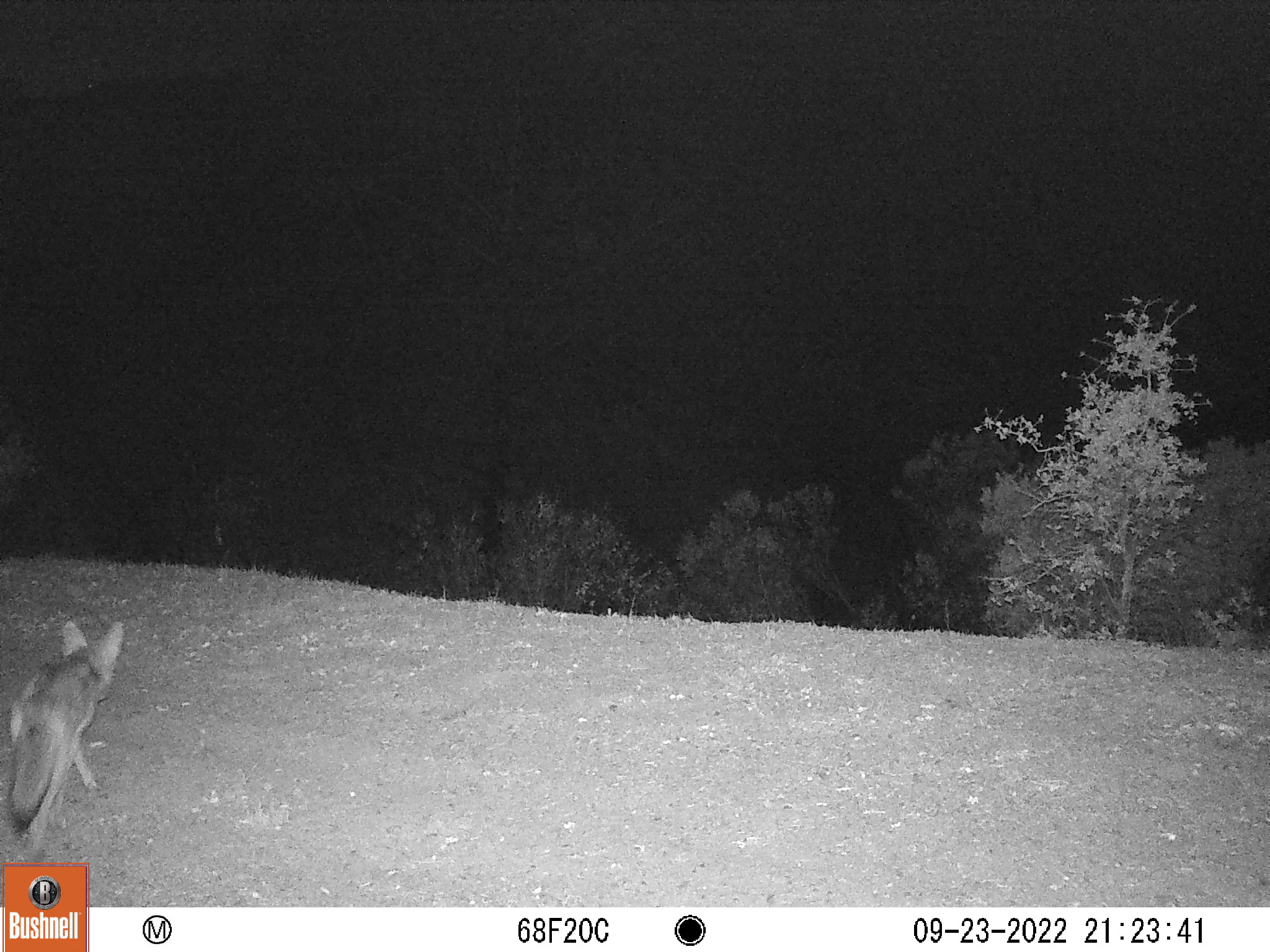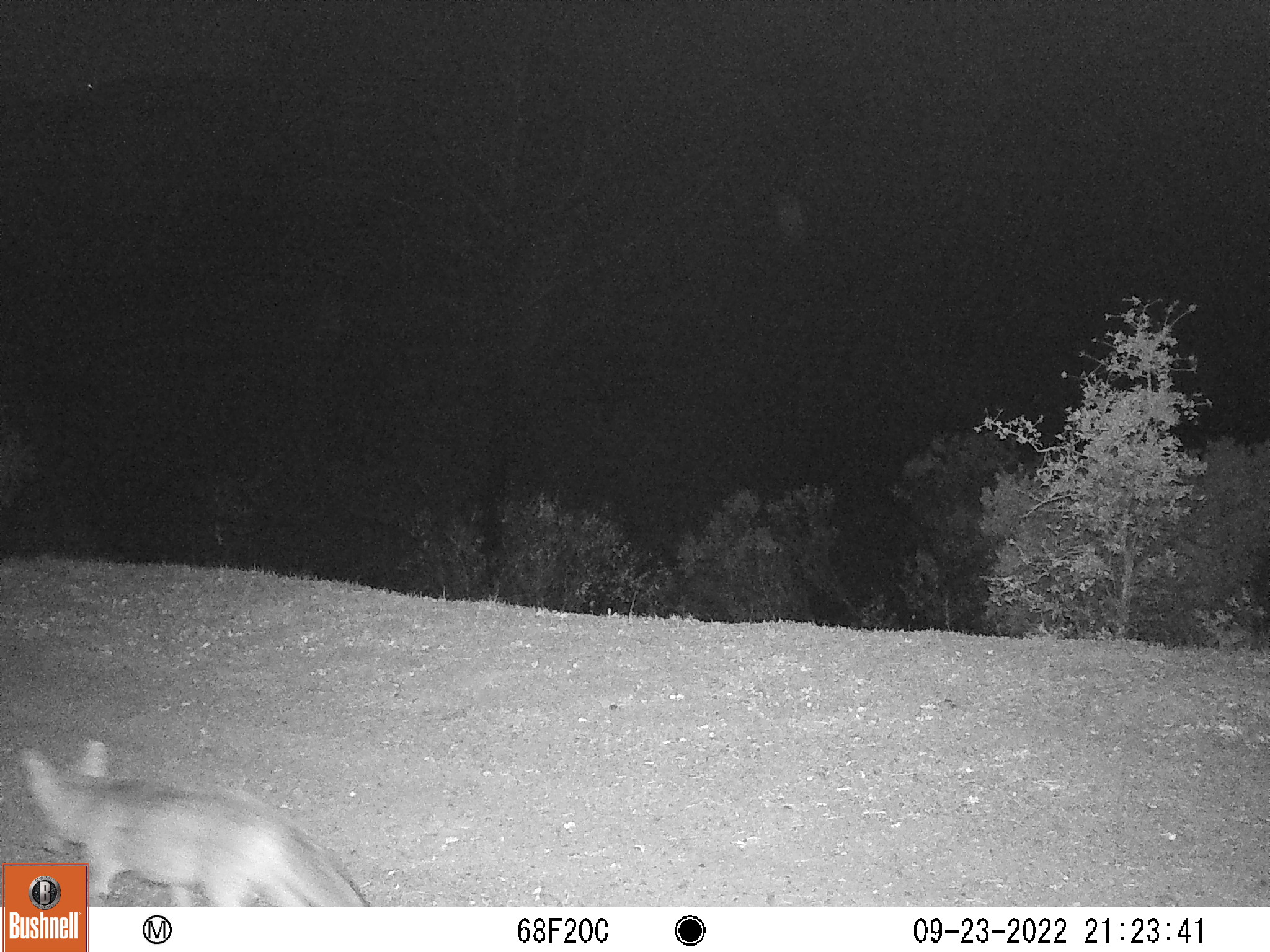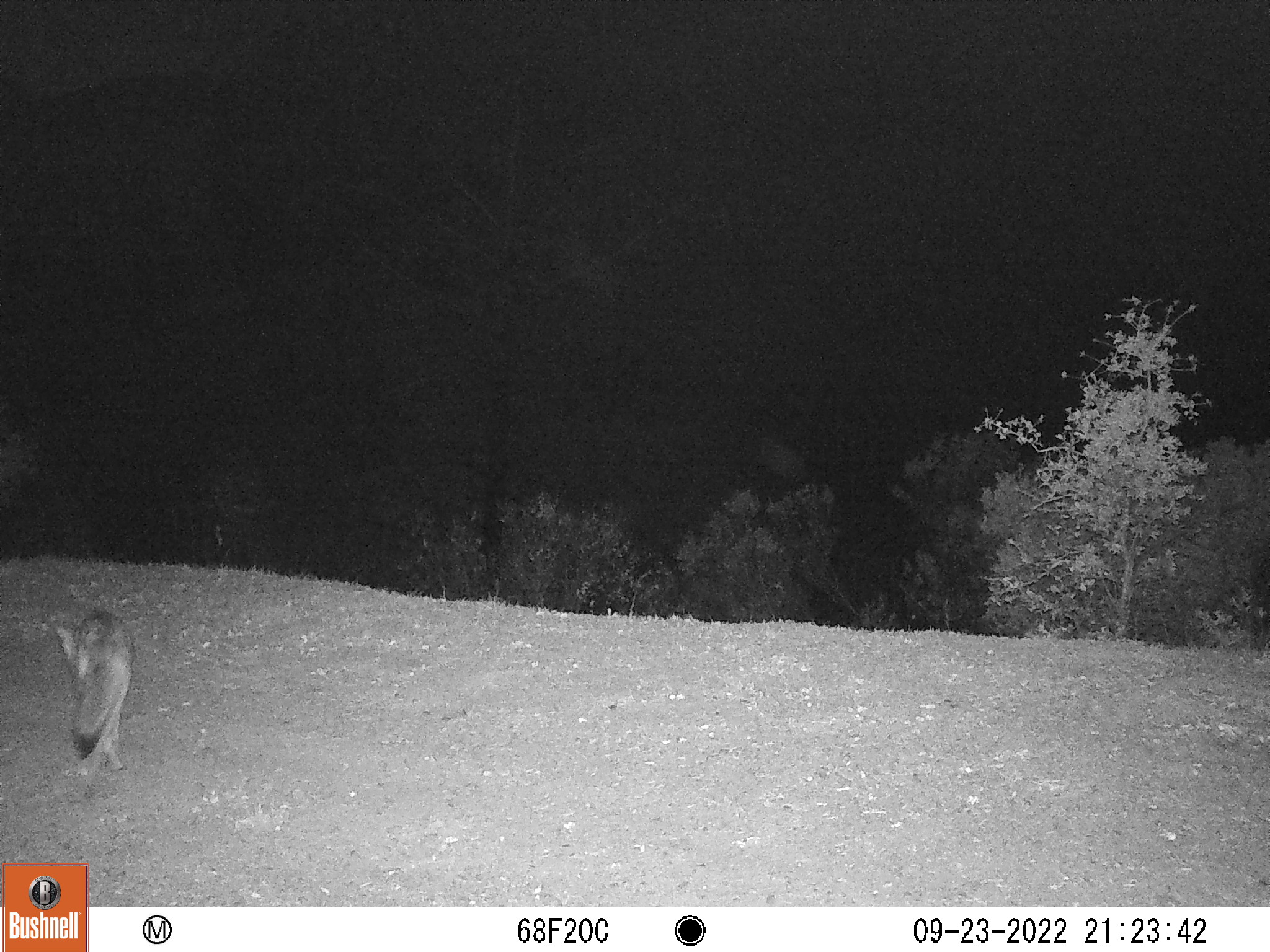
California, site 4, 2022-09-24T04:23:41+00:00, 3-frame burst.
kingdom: Animalia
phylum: Chordata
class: Mammalia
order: Carnivora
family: Canidae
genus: Canis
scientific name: Canis latrans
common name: coyote